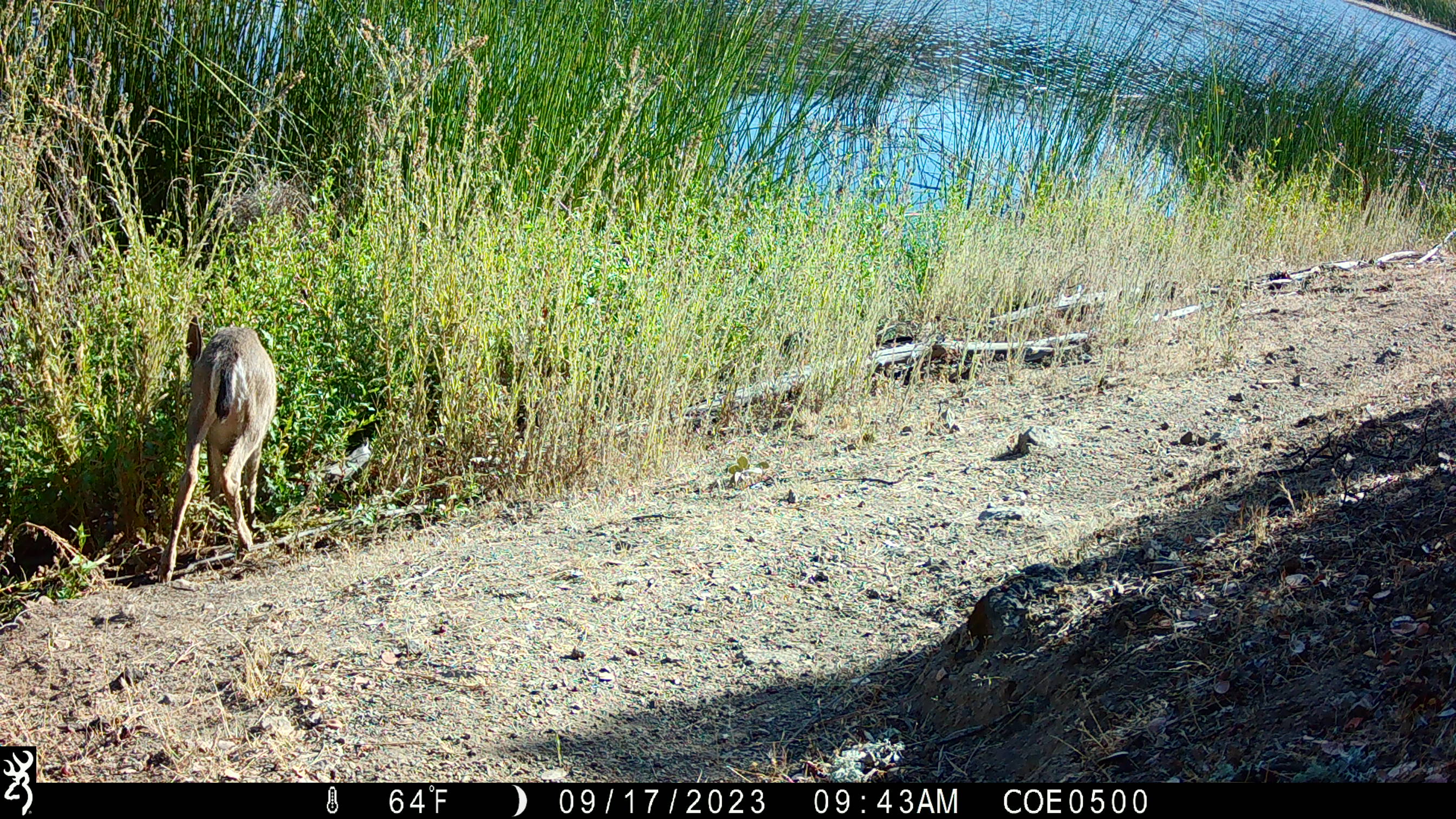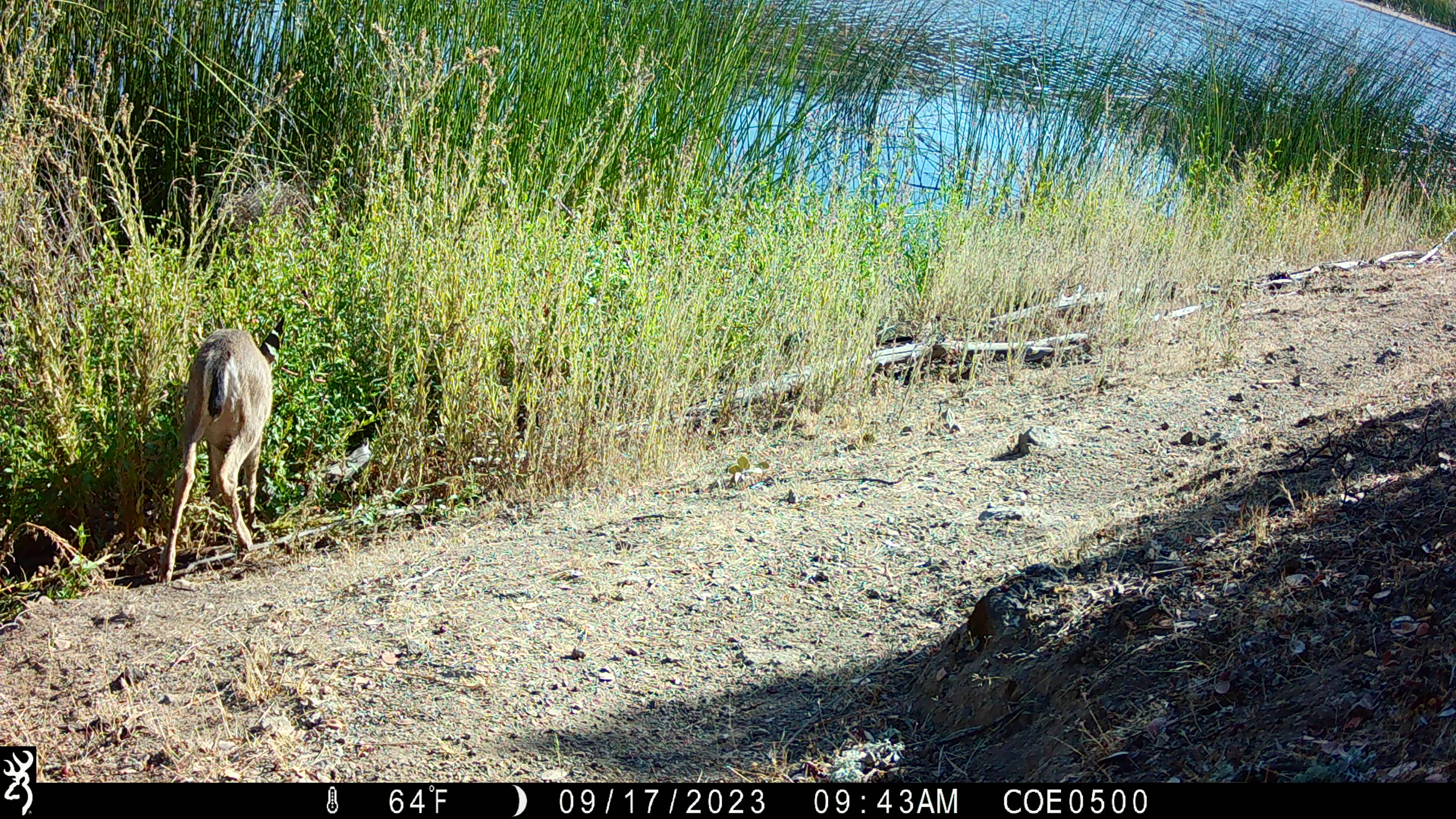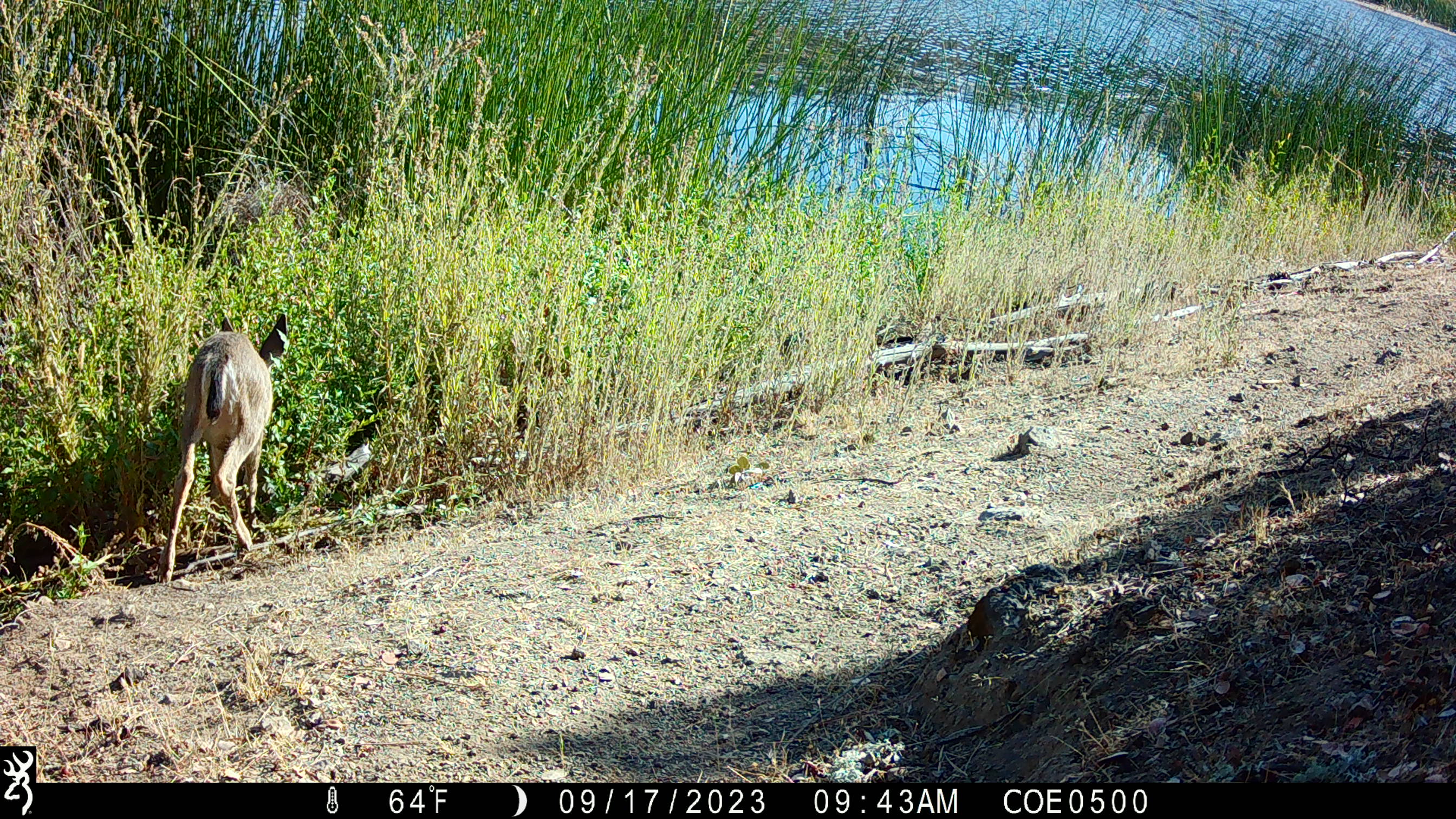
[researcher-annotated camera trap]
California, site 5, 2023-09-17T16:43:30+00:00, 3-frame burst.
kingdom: Animalia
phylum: Chordata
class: Mammalia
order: Artiodactyla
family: Cervidae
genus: Odocoileus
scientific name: Odocoileus hemionus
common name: mule deer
Mule deer (Odocoileus hemionus).